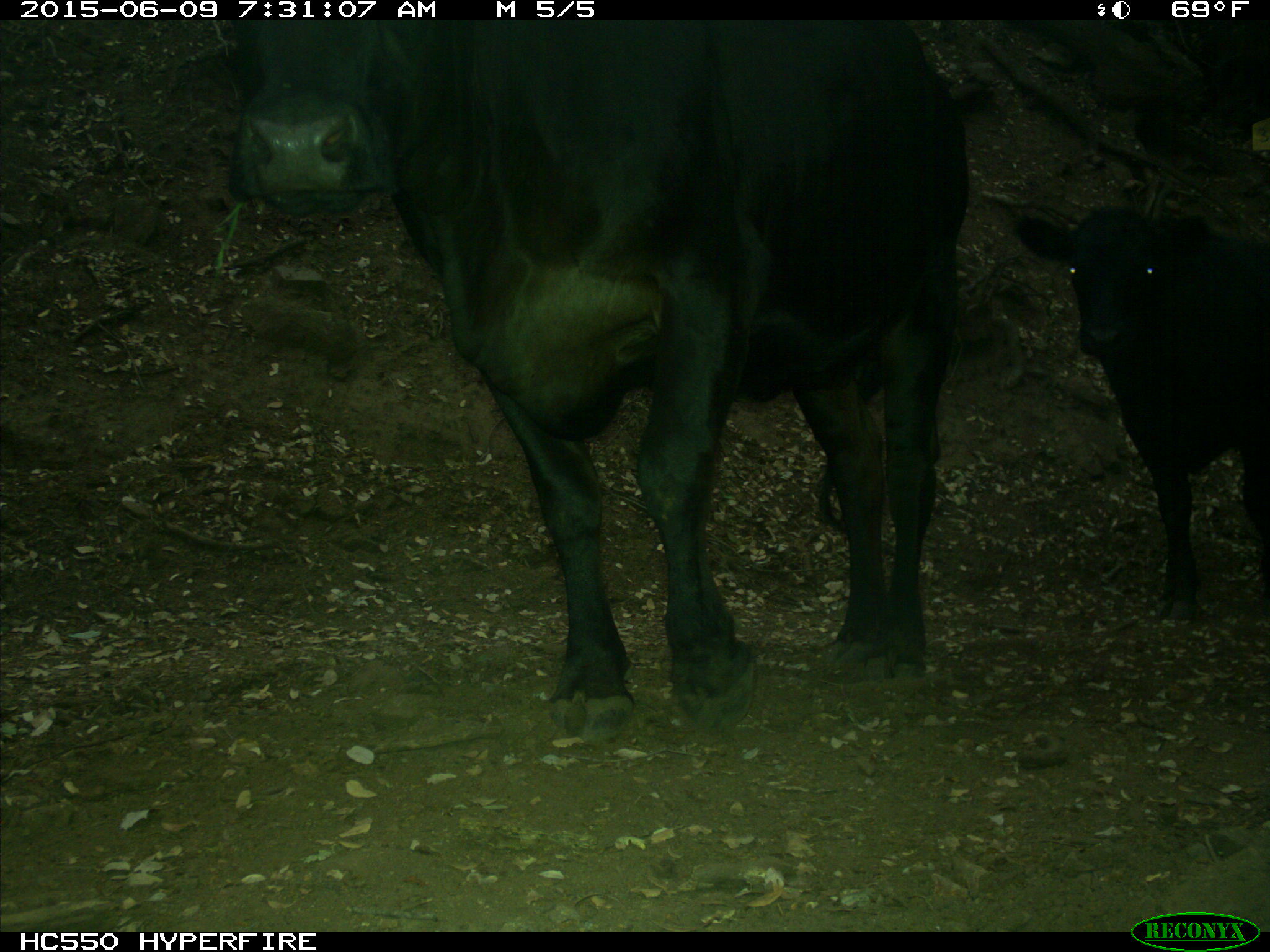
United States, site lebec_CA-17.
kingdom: Animalia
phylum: Chordata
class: Mammalia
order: Artiodactyla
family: Bovidae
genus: Bos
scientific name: Bos taurus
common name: domestic cow